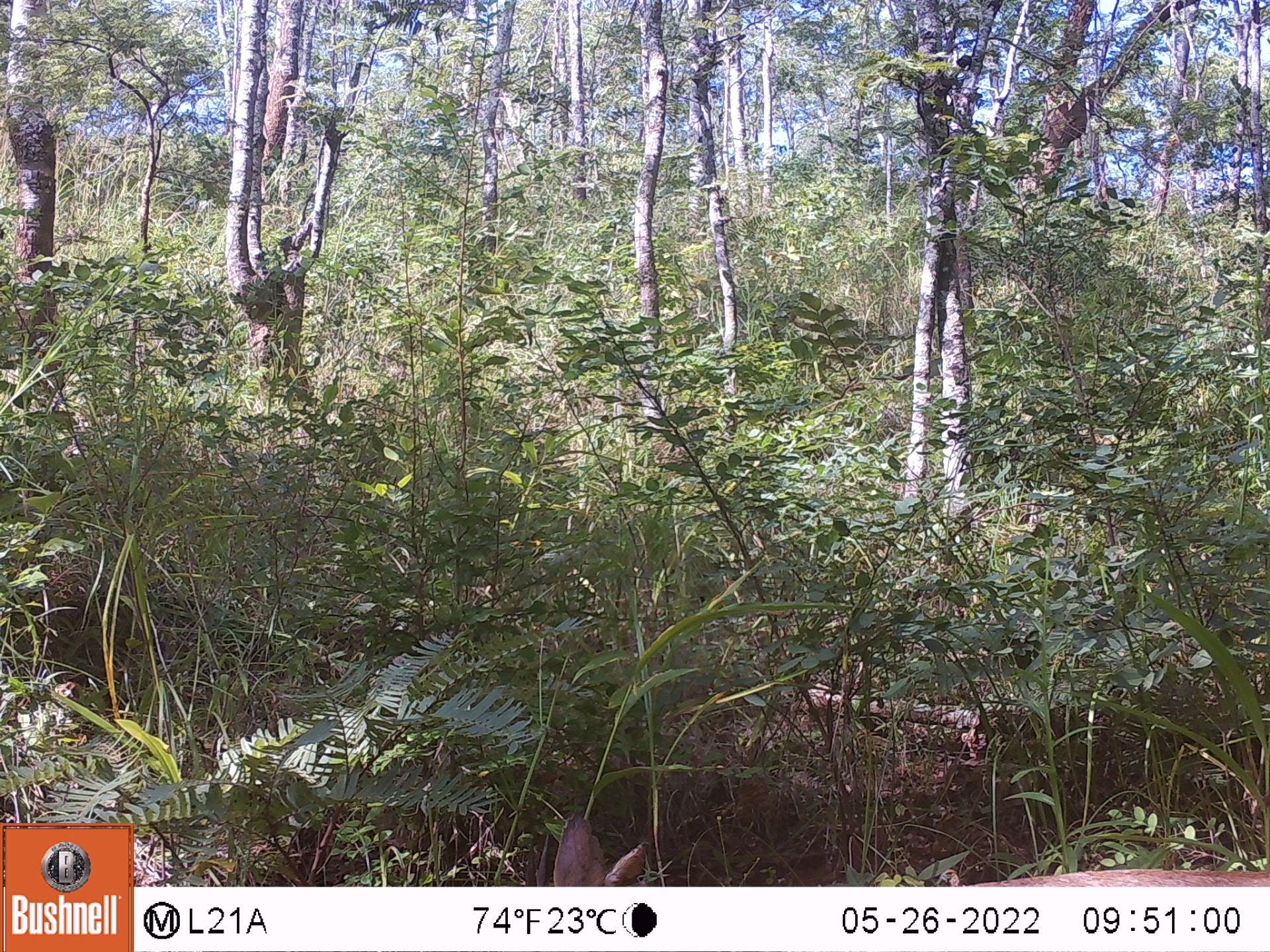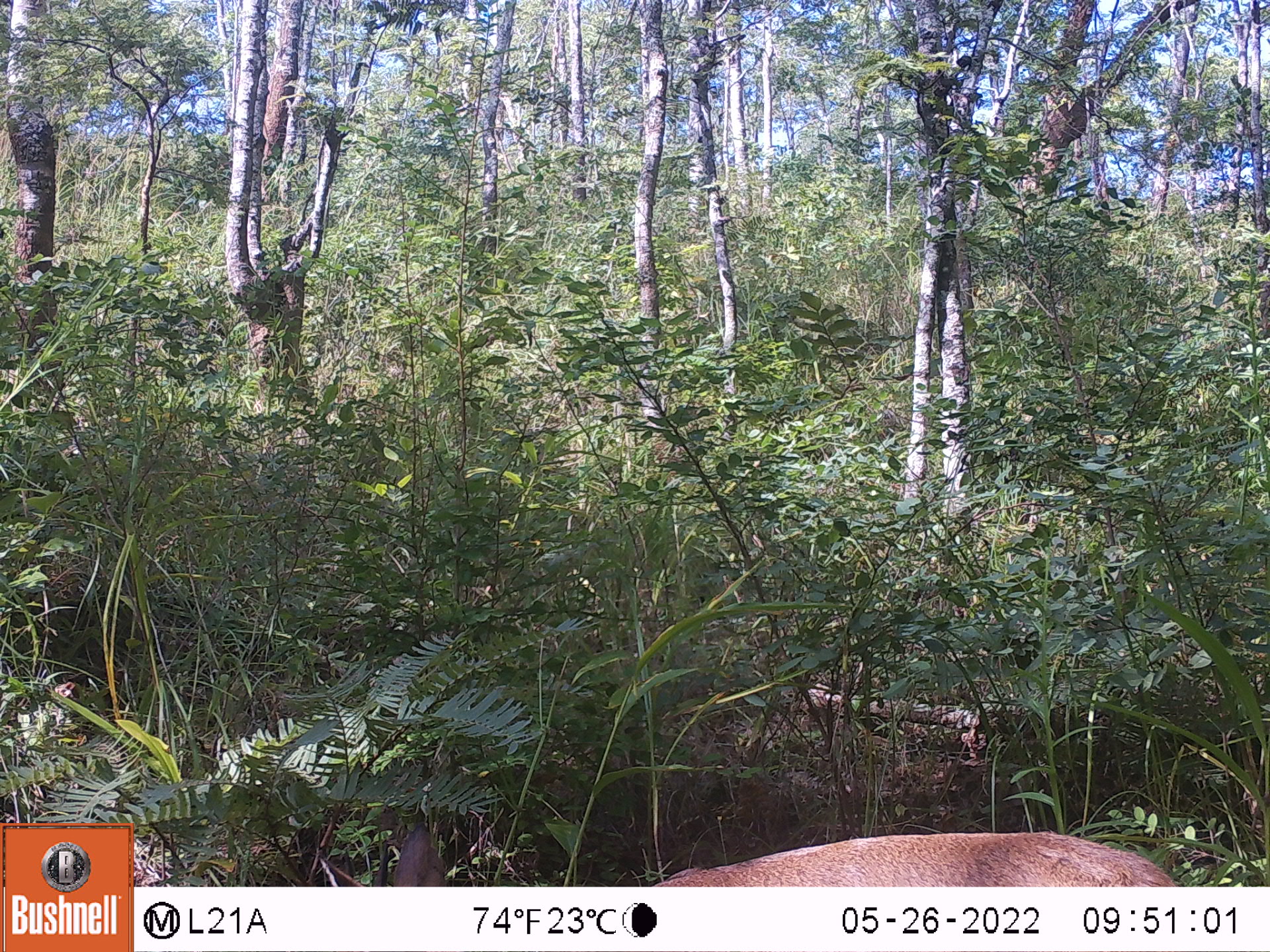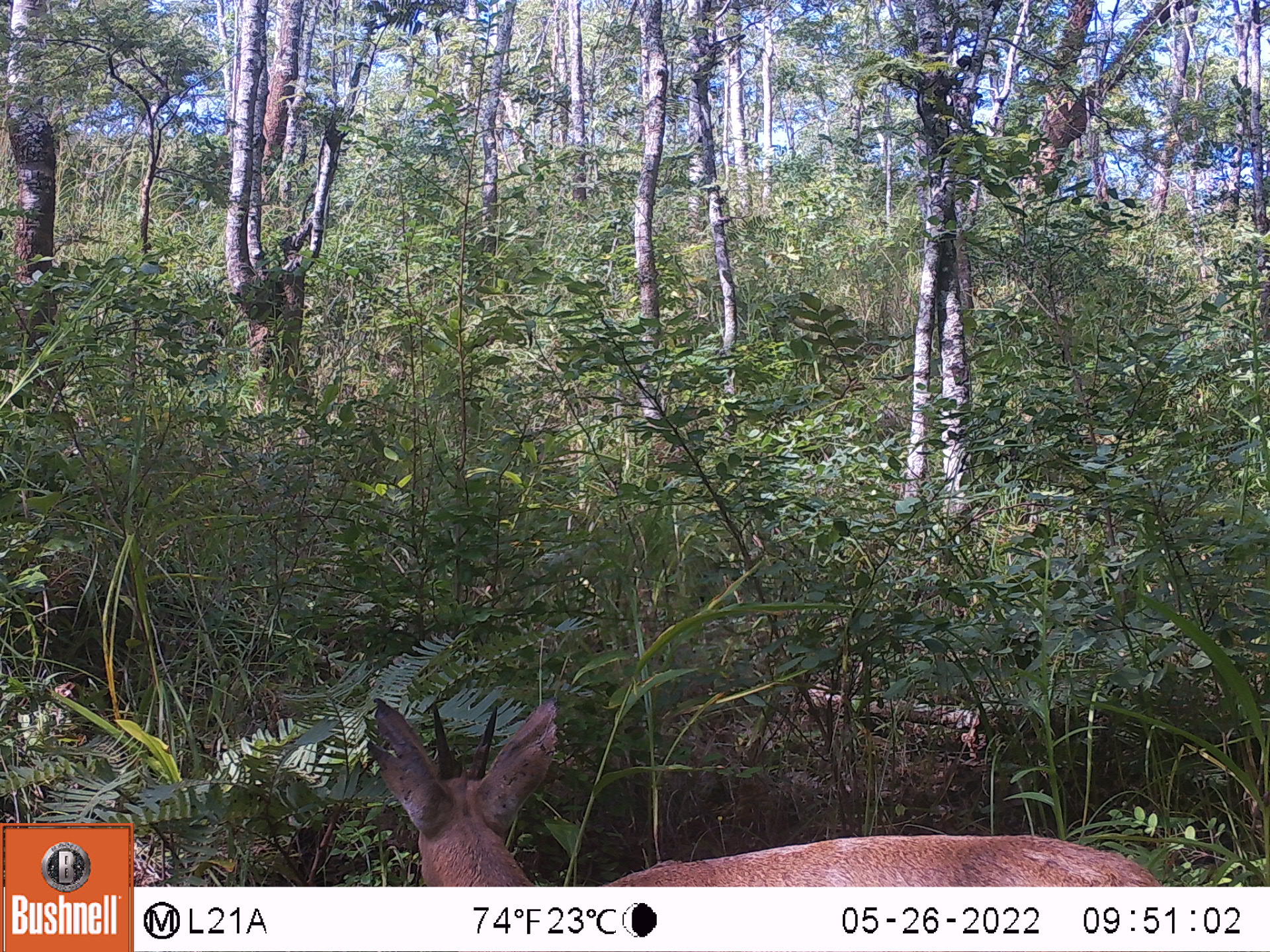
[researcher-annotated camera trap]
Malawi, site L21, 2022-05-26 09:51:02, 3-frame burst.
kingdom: Animalia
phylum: Chordata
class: Mammalia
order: Artiodactyla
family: Bovidae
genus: Sylvicapra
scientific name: Sylvicapra grimmia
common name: common duiker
Common duiker (Sylvicapra grimmia), count 1.